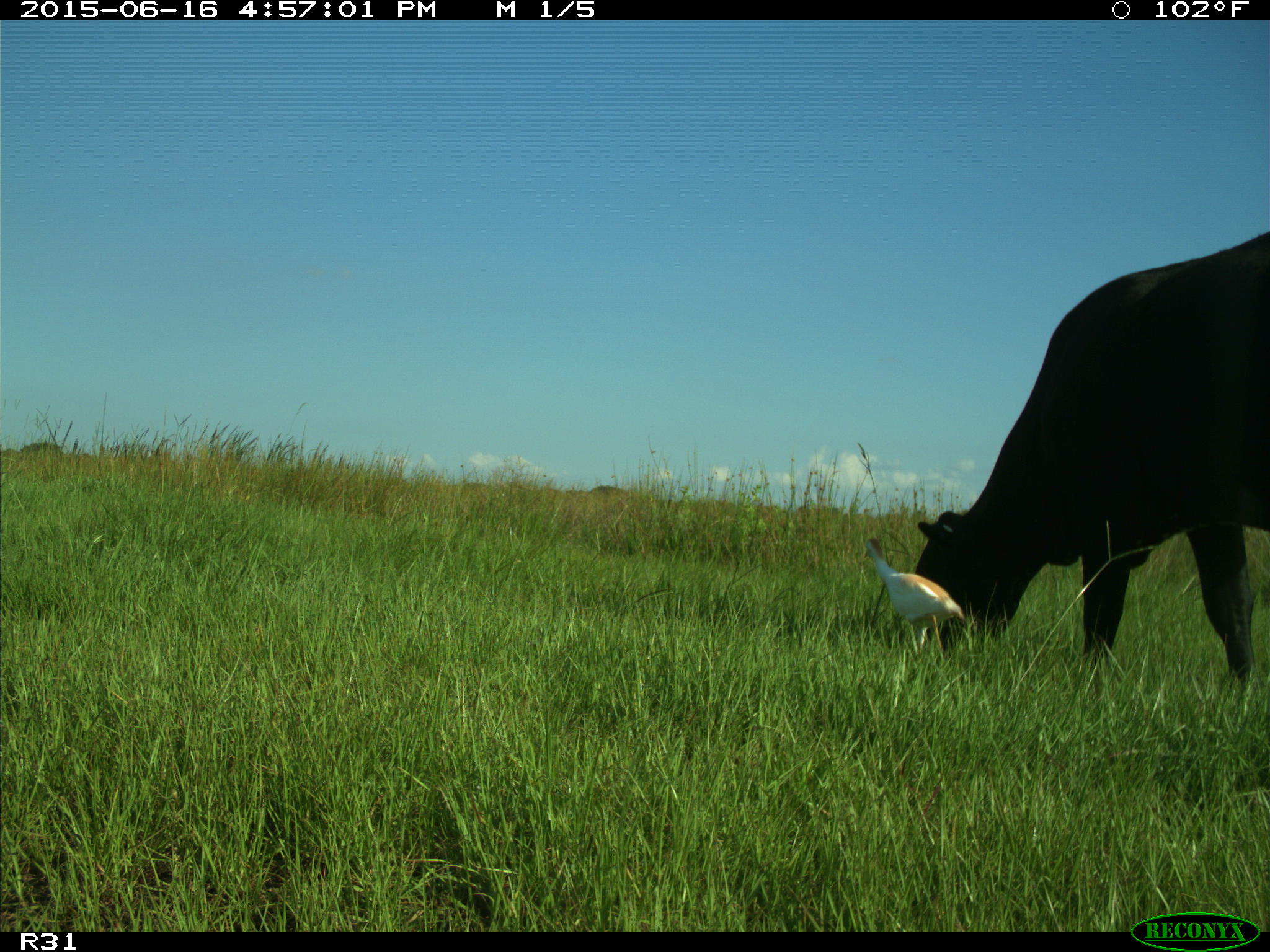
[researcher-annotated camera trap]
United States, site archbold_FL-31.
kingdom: Animalia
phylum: Chordata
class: Mammalia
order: Artiodactyla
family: Bovidae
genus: Bos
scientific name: Bos taurus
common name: domestic cow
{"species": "Bos taurus (domestic cow)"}